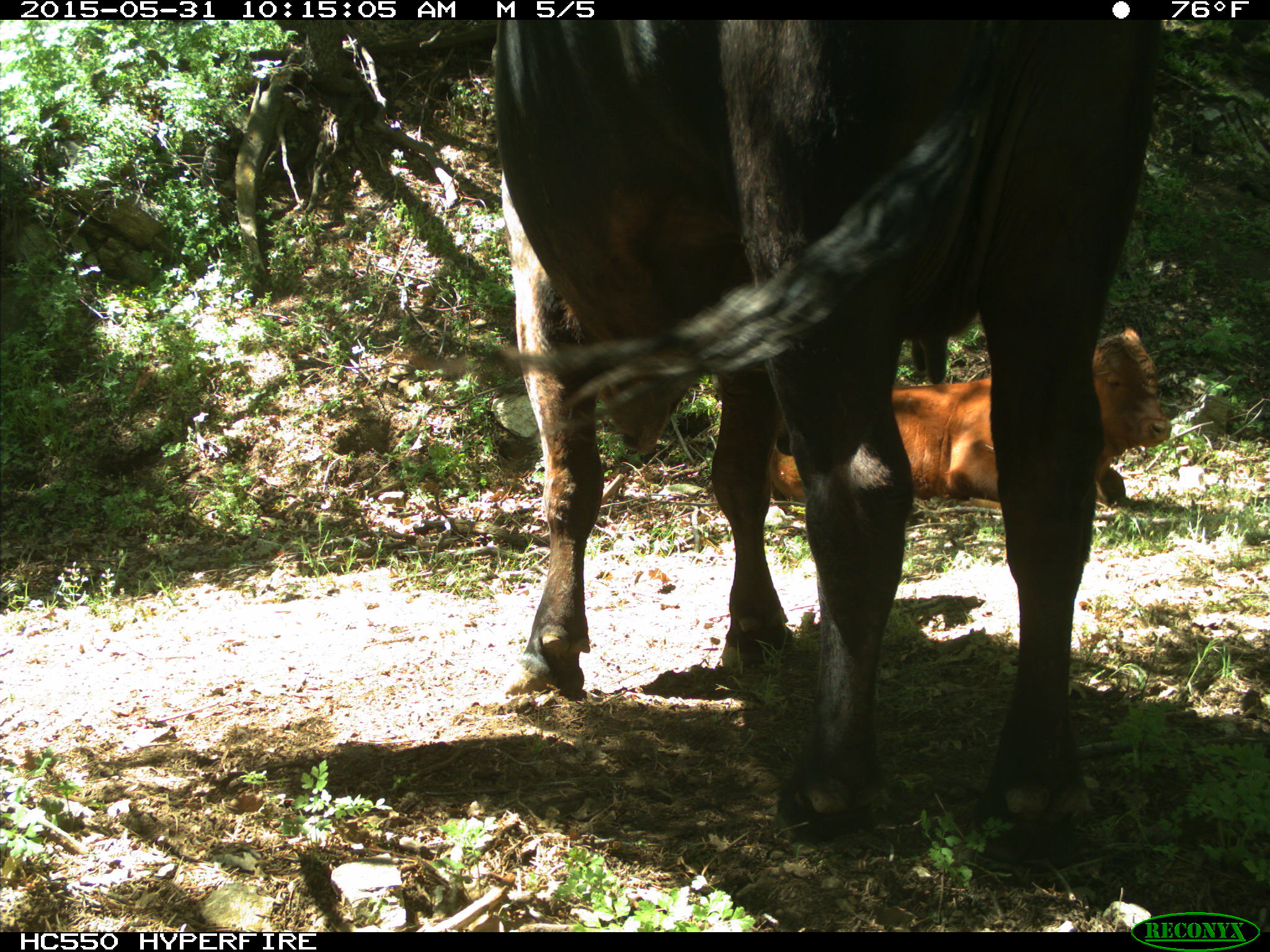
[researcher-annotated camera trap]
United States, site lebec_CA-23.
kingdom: Animalia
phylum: Chordata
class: Mammalia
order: Artiodactyla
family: Bovidae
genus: Bos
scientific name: Bos taurus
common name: domestic cow